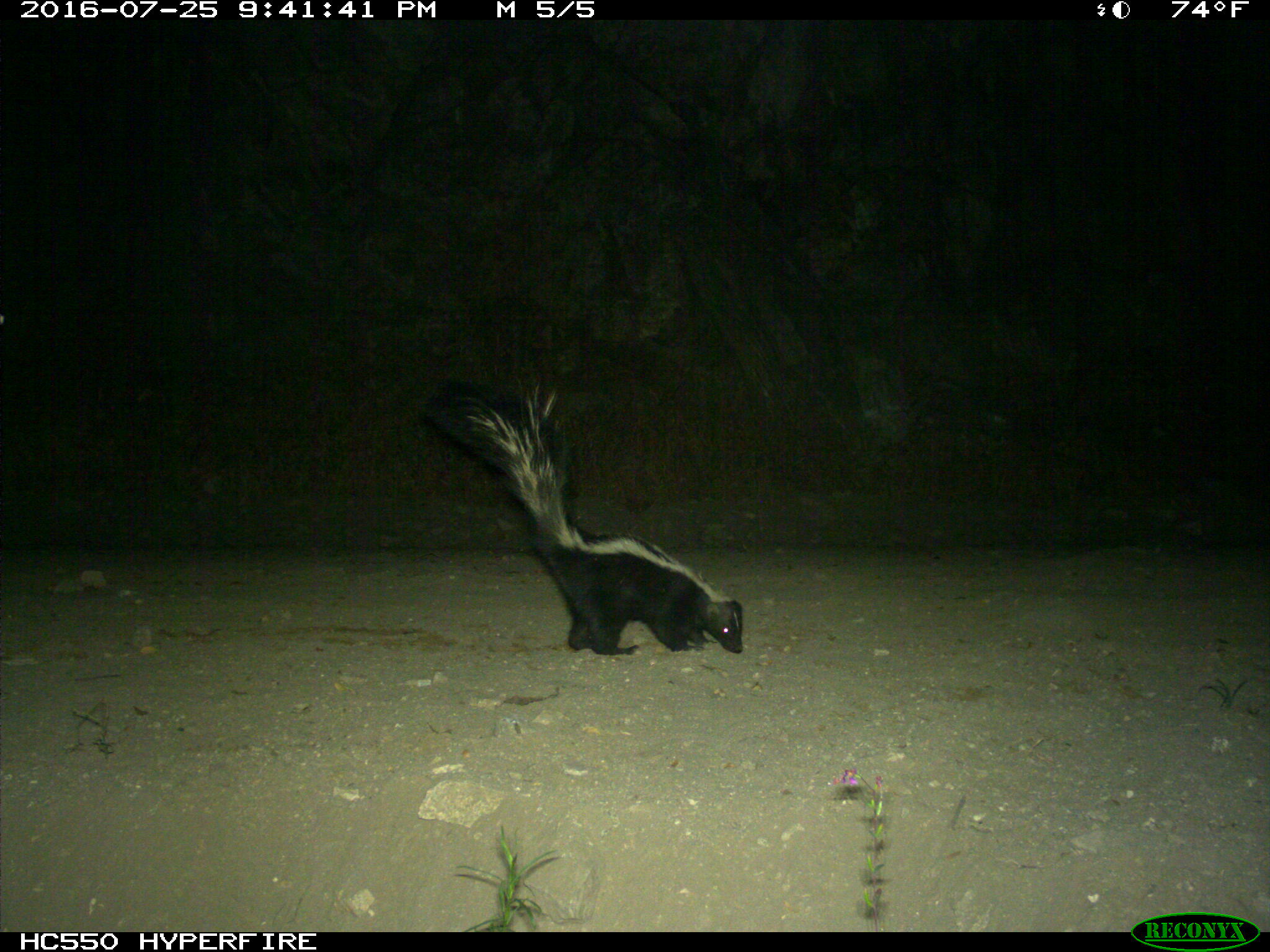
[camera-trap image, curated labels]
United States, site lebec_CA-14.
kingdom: Animalia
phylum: Chordata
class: Mammalia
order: Carnivora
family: Mephitidae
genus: Mephitis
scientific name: Mephitis mephitis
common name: striped skunk